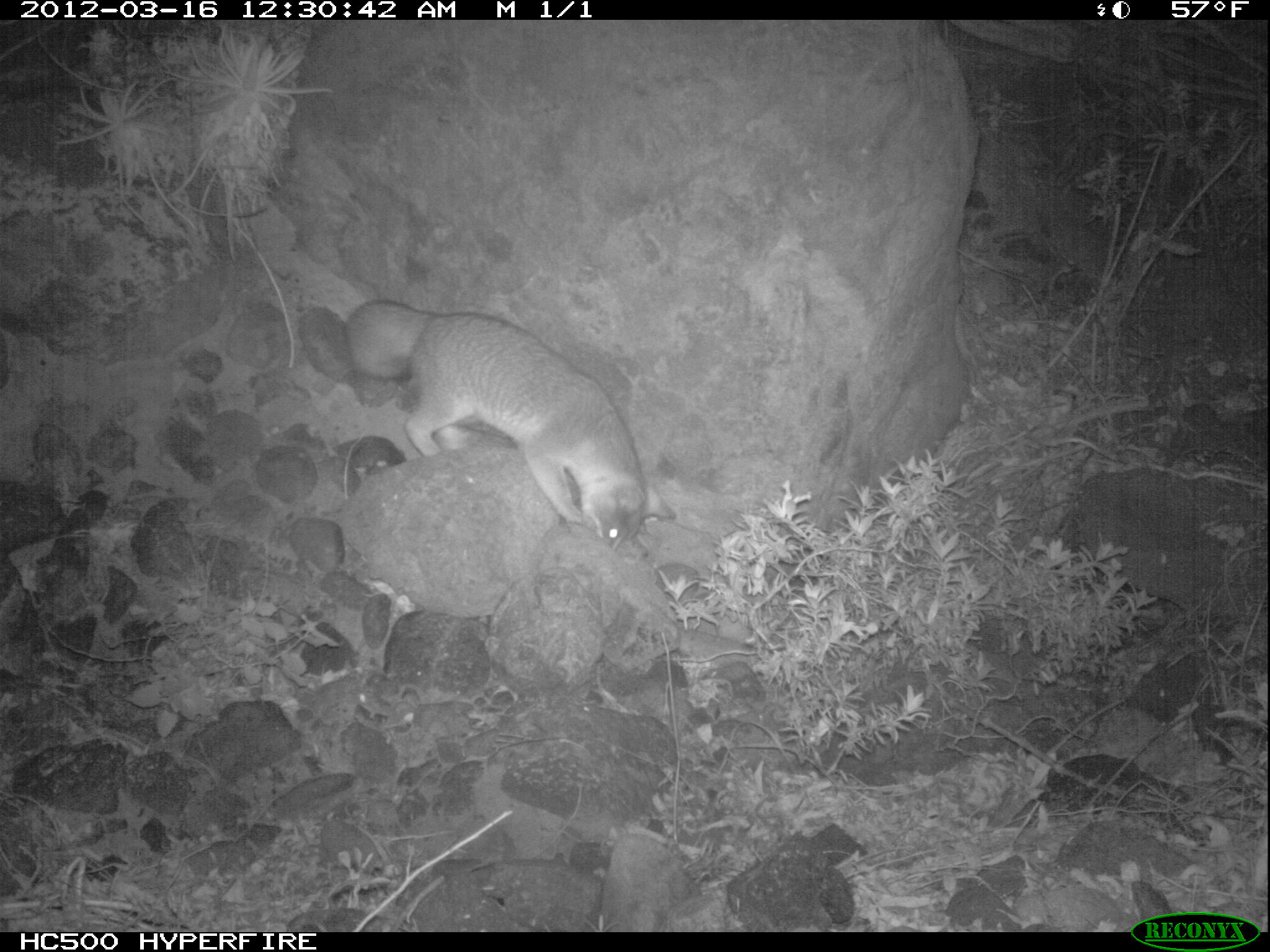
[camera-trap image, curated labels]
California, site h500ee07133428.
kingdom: Animalia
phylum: Chordata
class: Mammalia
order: Carnivora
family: Canidae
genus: Urocyon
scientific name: Urocyon littoralis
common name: island fox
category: fox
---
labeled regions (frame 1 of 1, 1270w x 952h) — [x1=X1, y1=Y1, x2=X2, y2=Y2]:
fox: [x1=342, y1=298, x2=677, y2=552]